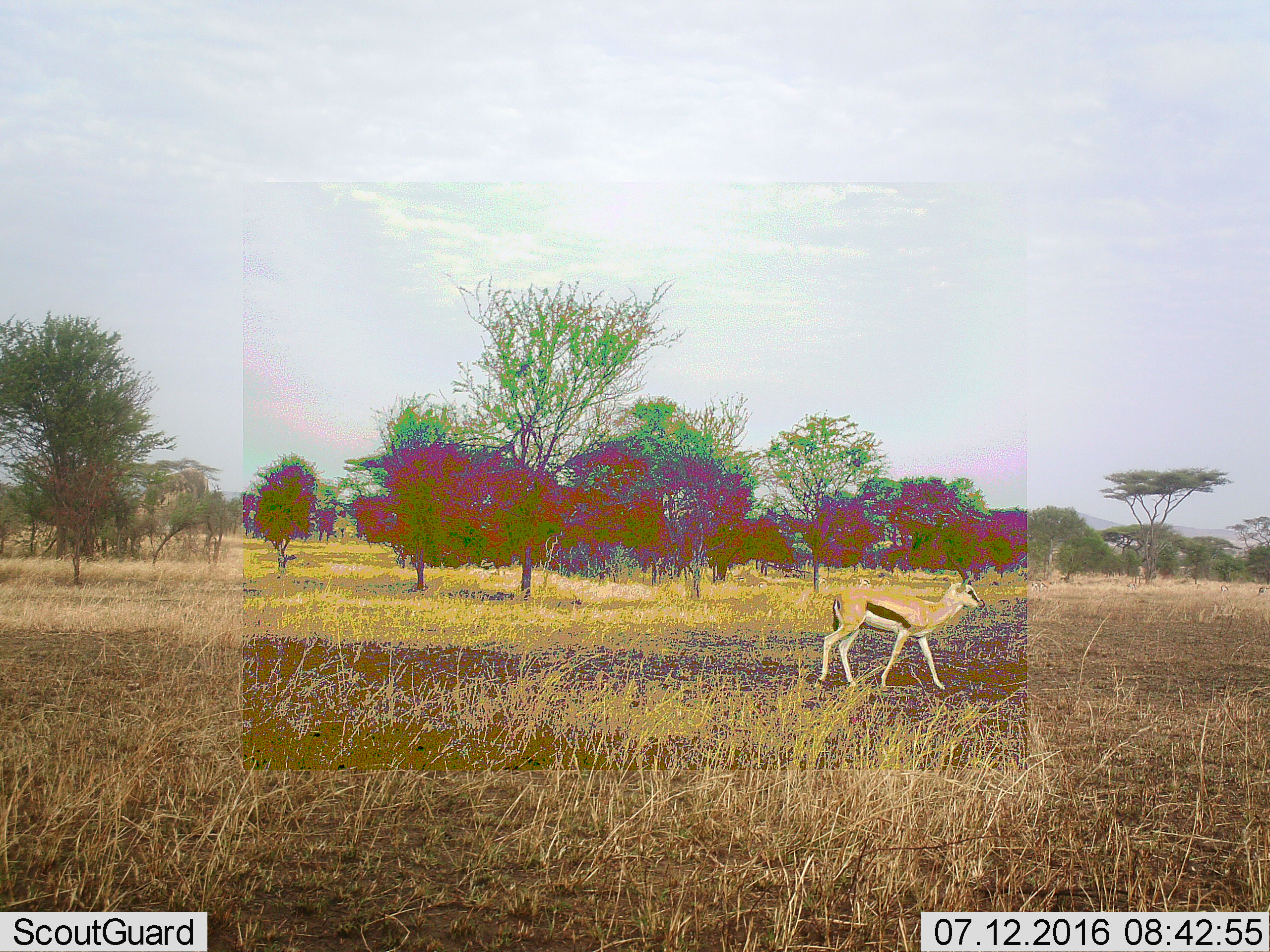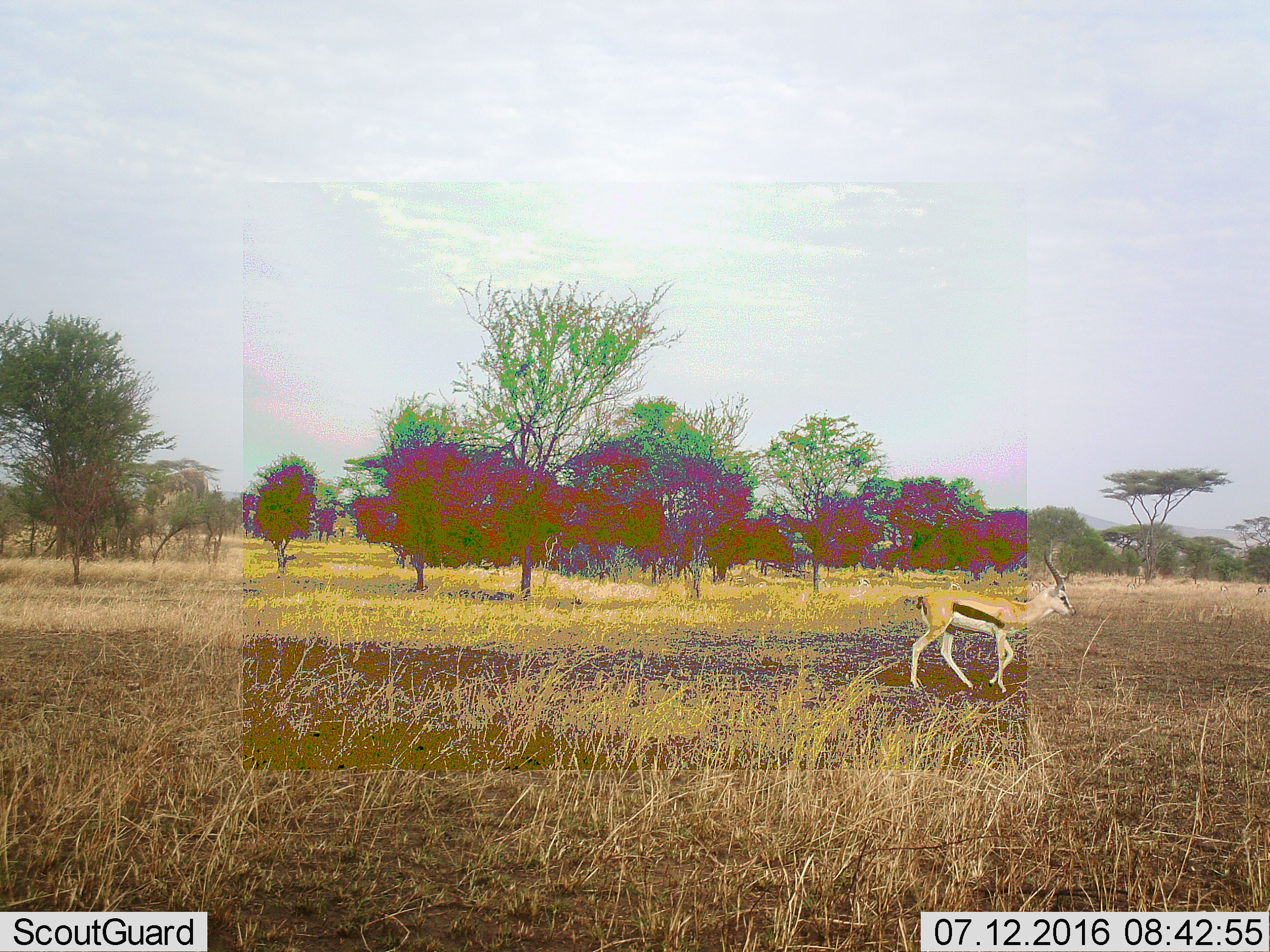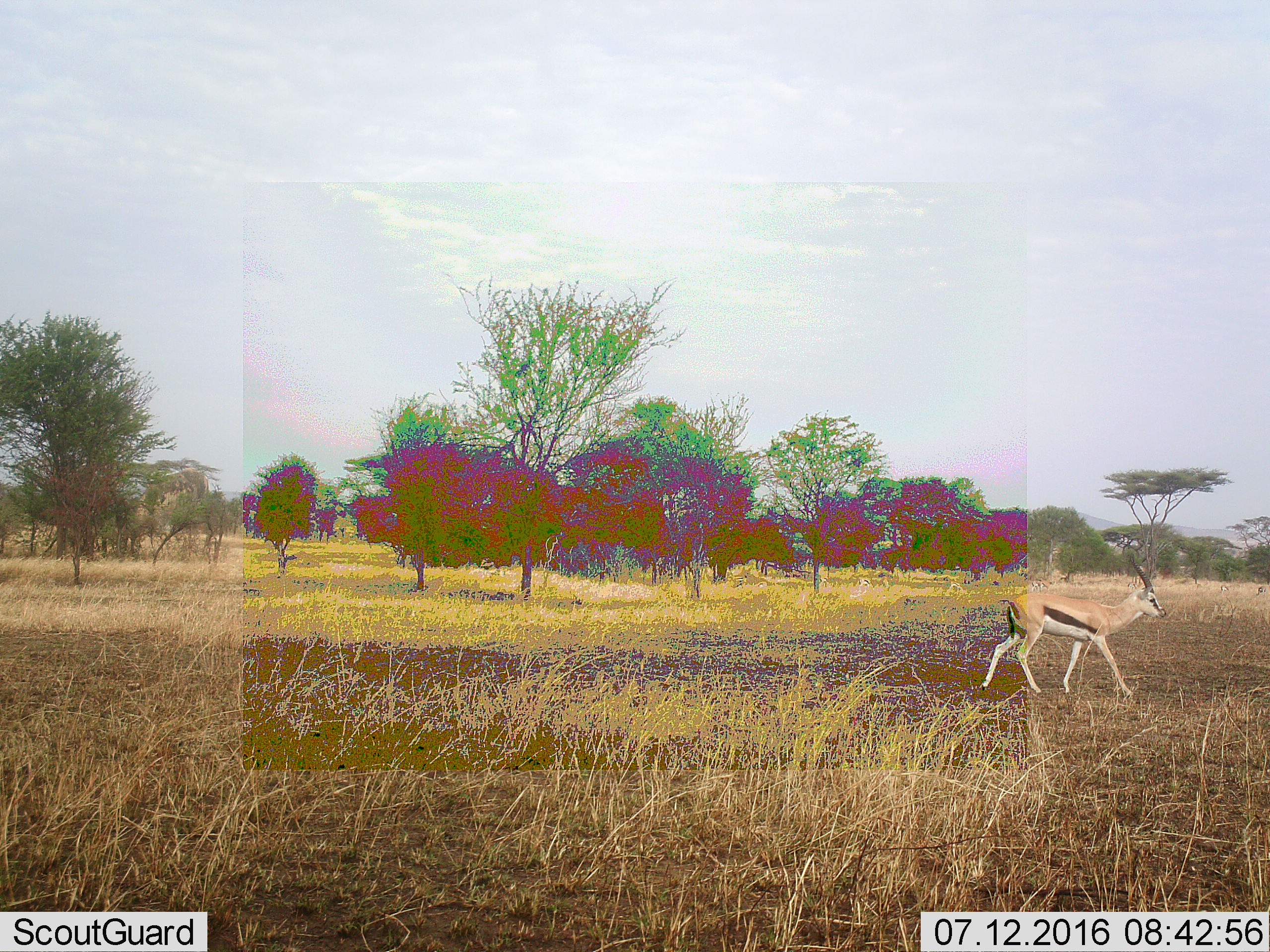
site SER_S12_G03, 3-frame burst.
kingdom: Animalia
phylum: Chordata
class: Mammalia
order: Artiodactyla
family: Bovidae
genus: Eudorcas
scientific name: Eudorcas thomsonii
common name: thomson's gazelle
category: gazellethomsons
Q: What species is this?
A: Gazellethomsons (thomson's gazelle) (Eudorcas thomsonii).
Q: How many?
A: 7.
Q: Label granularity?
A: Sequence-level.